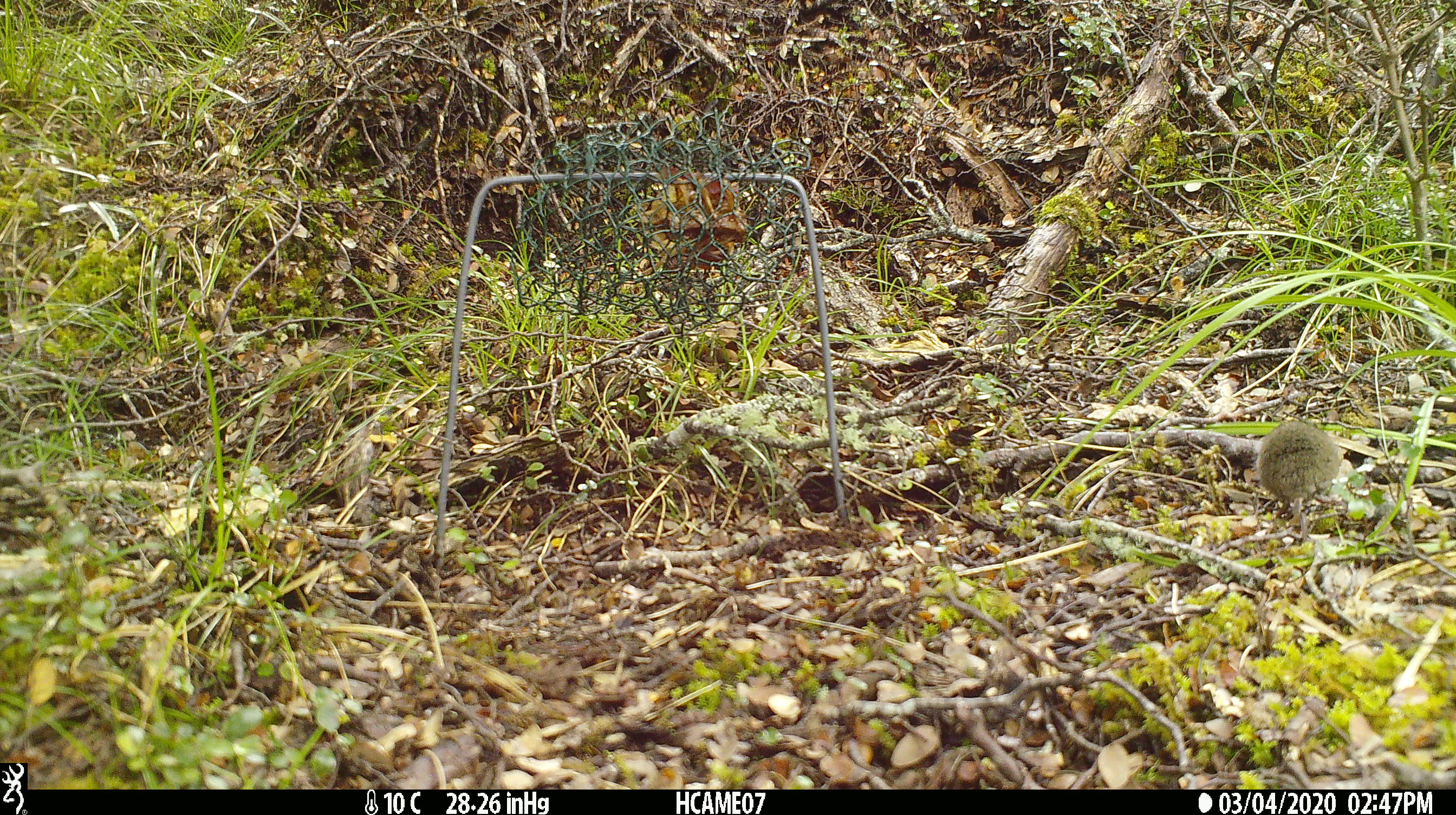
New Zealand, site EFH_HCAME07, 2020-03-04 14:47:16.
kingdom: Animalia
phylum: Chordata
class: Mammalia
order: Rodentia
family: Muridae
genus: Mus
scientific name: Mus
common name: mouse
Mouse (Mus).